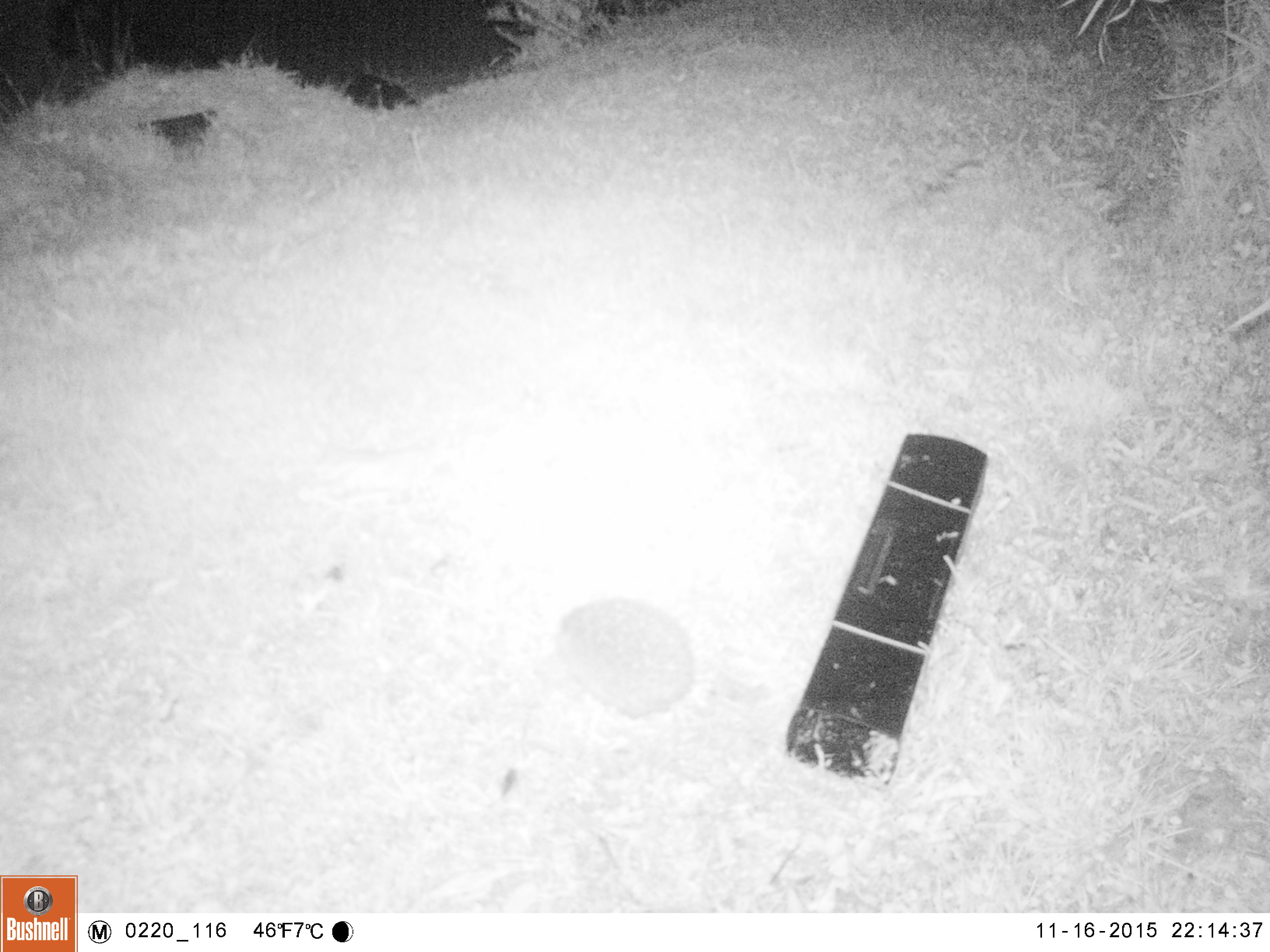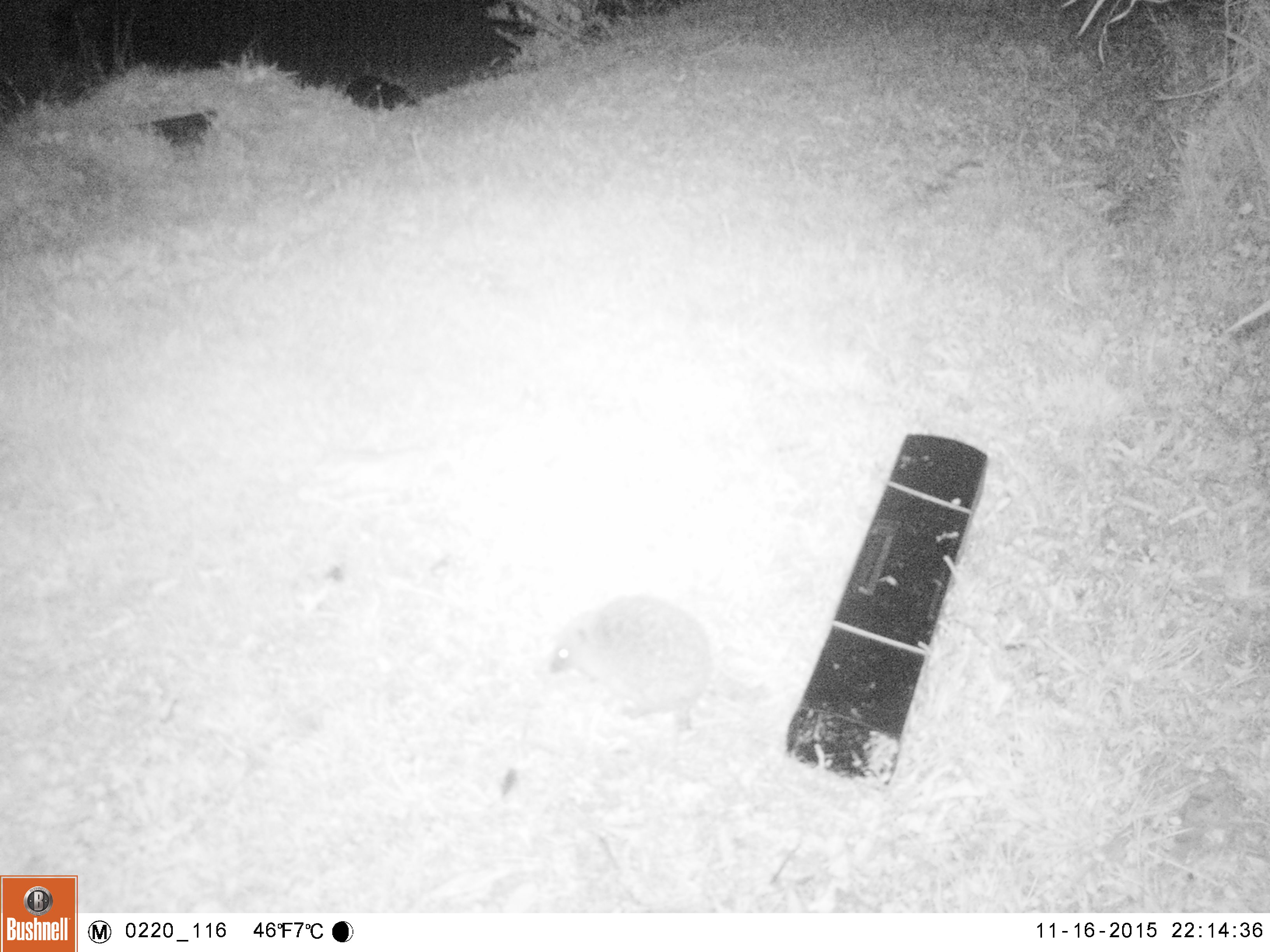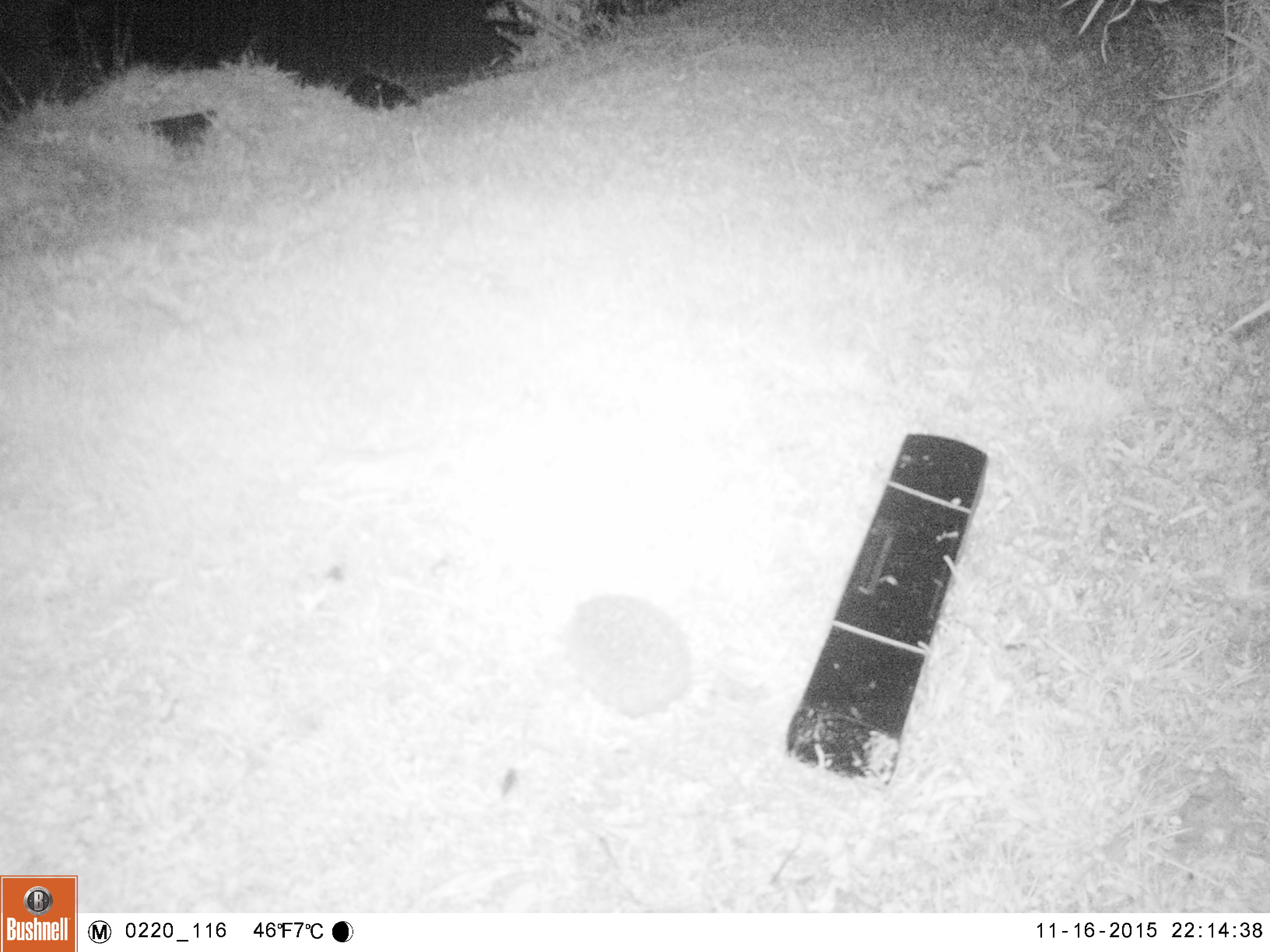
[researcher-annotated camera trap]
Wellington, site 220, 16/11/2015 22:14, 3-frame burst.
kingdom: Animalia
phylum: Chordata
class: Mammalia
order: Eulipotyphla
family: Erinaceidae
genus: Erinaceus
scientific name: Erinaceus europaeus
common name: hedgehog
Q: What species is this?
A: Hedgehog (Erinaceus europaeus).